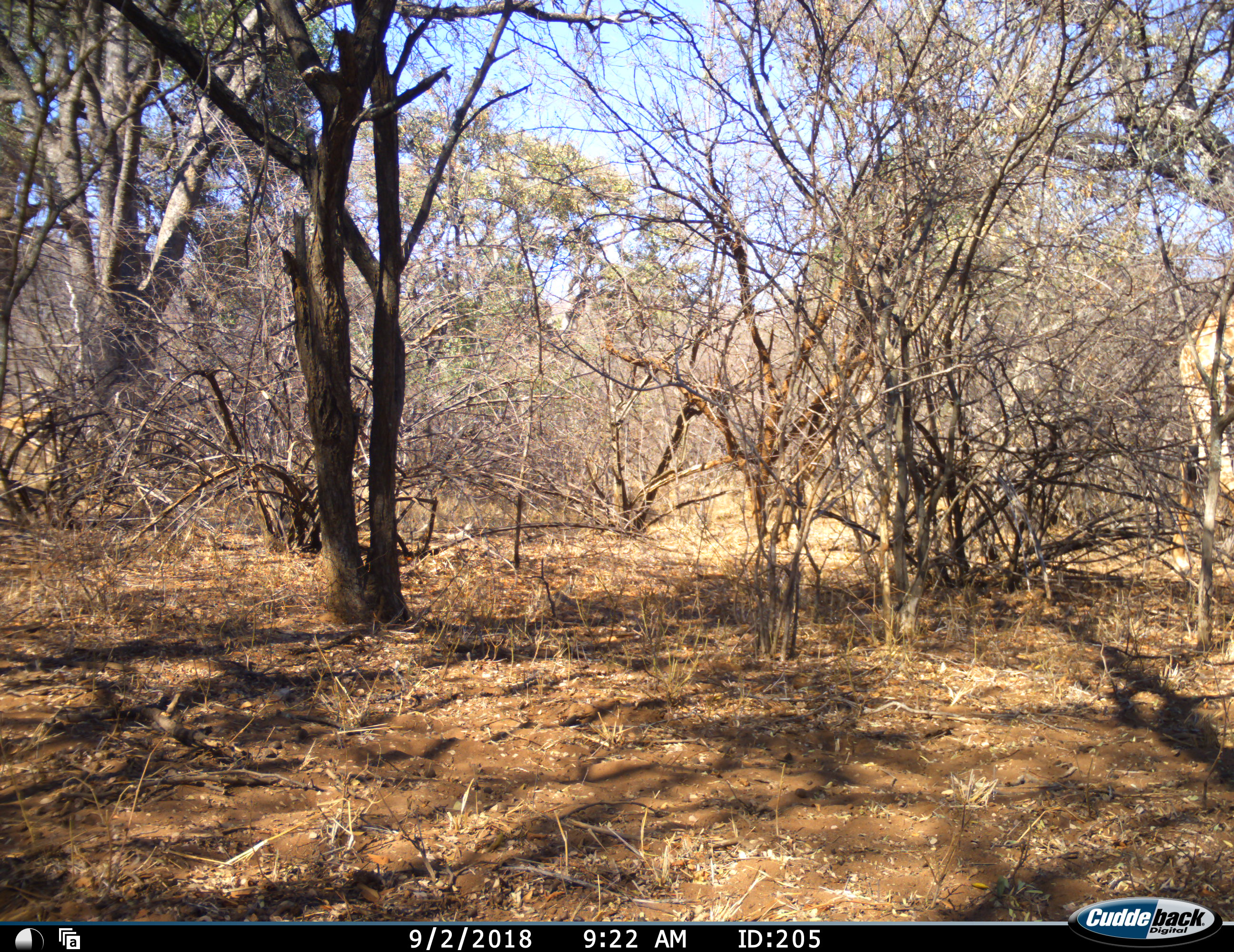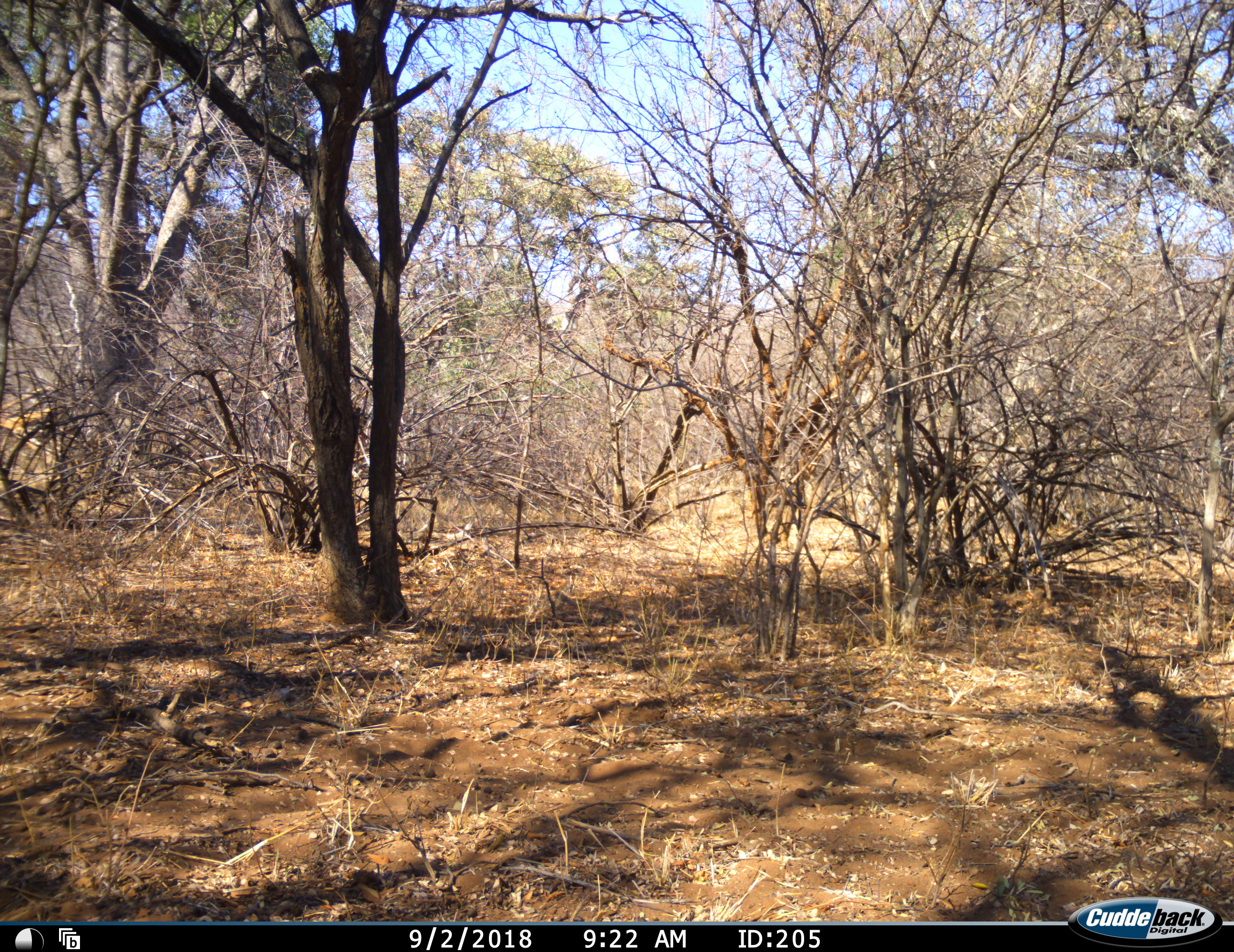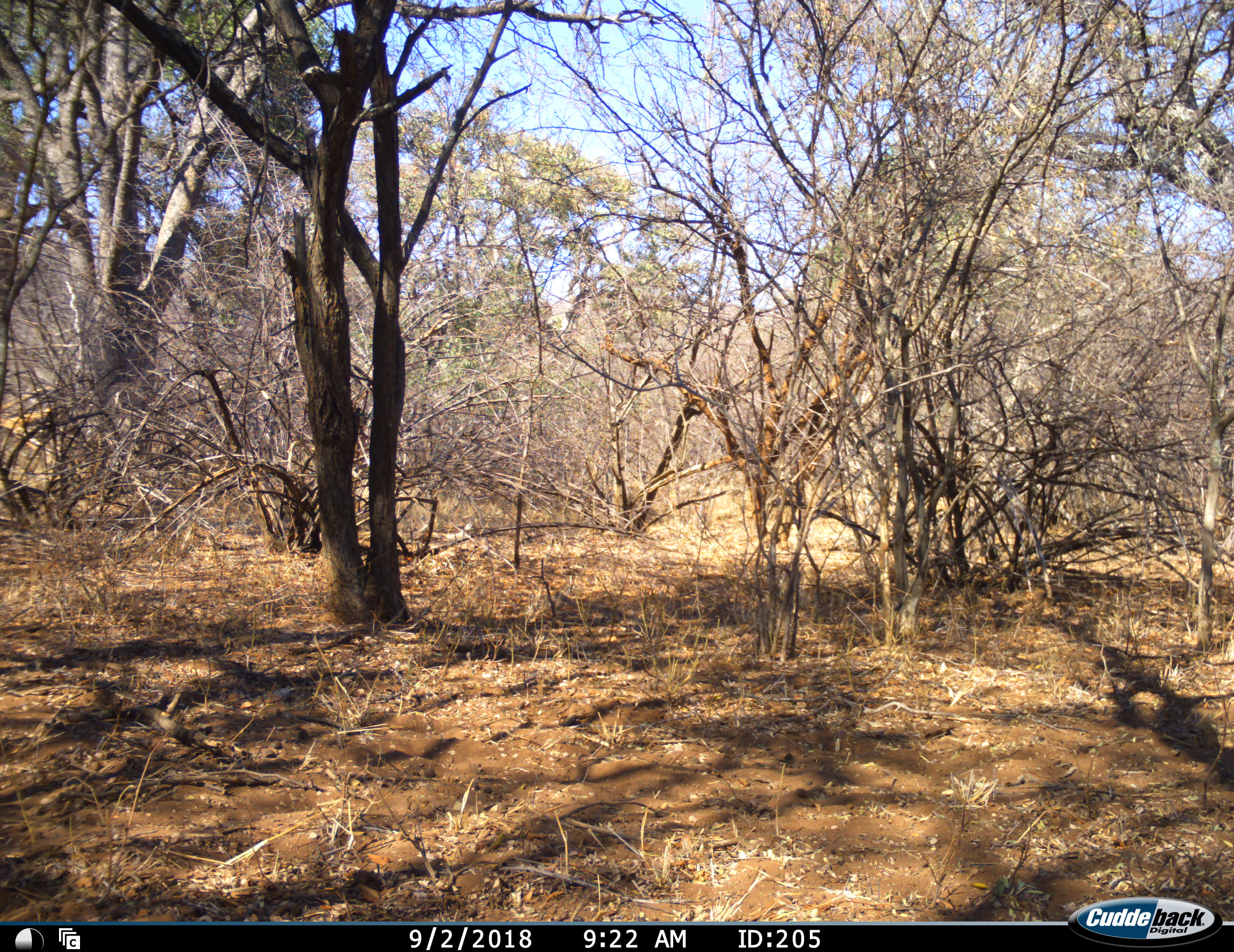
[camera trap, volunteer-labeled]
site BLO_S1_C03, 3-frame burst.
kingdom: Animalia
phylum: Chordata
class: Mammalia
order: Artiodactyla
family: Giraffidae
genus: Giraffa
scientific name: Giraffa camelopardalis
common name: giraffe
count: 1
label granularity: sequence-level